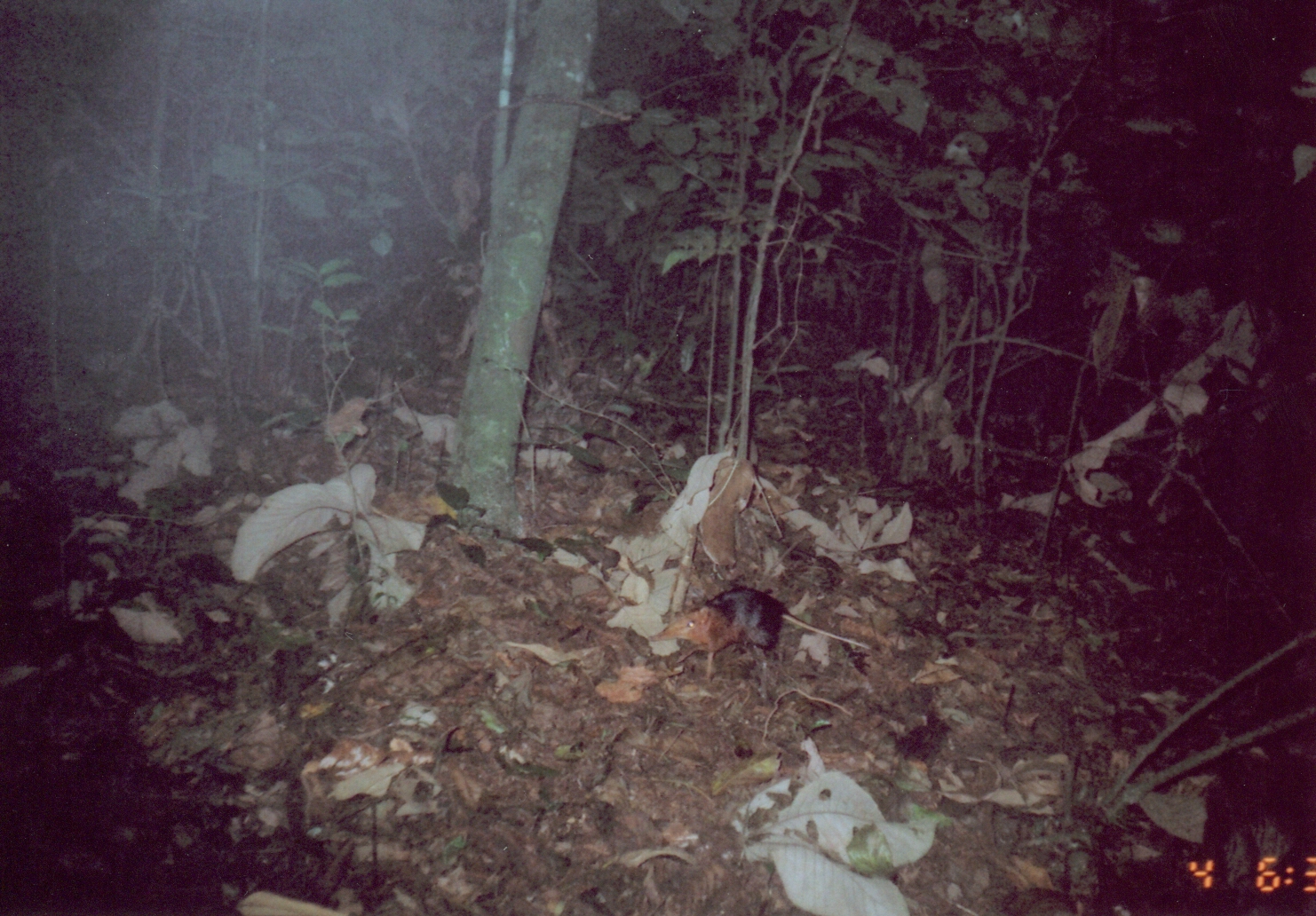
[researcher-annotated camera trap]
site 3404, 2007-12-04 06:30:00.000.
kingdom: Animalia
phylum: Chordata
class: Mammalia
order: Macroscelidea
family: Macroscelididae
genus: Rhynchocyon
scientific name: Rhynchocyon petersi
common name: black-and-rufous sengi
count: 1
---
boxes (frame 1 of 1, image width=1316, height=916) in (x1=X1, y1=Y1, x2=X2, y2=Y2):
rhynchocyon petersi: (x1=647, y1=584, x2=872, y2=688)